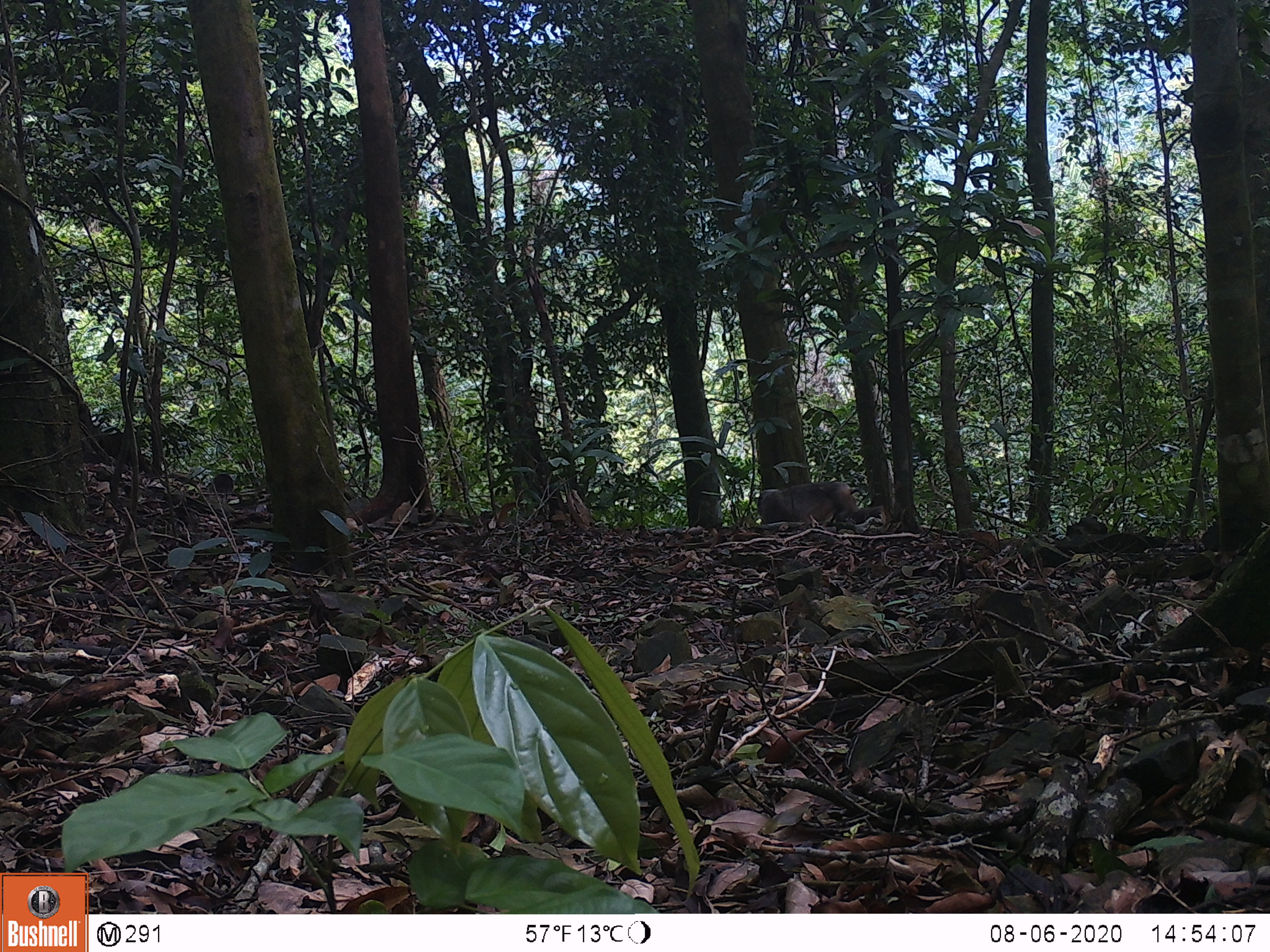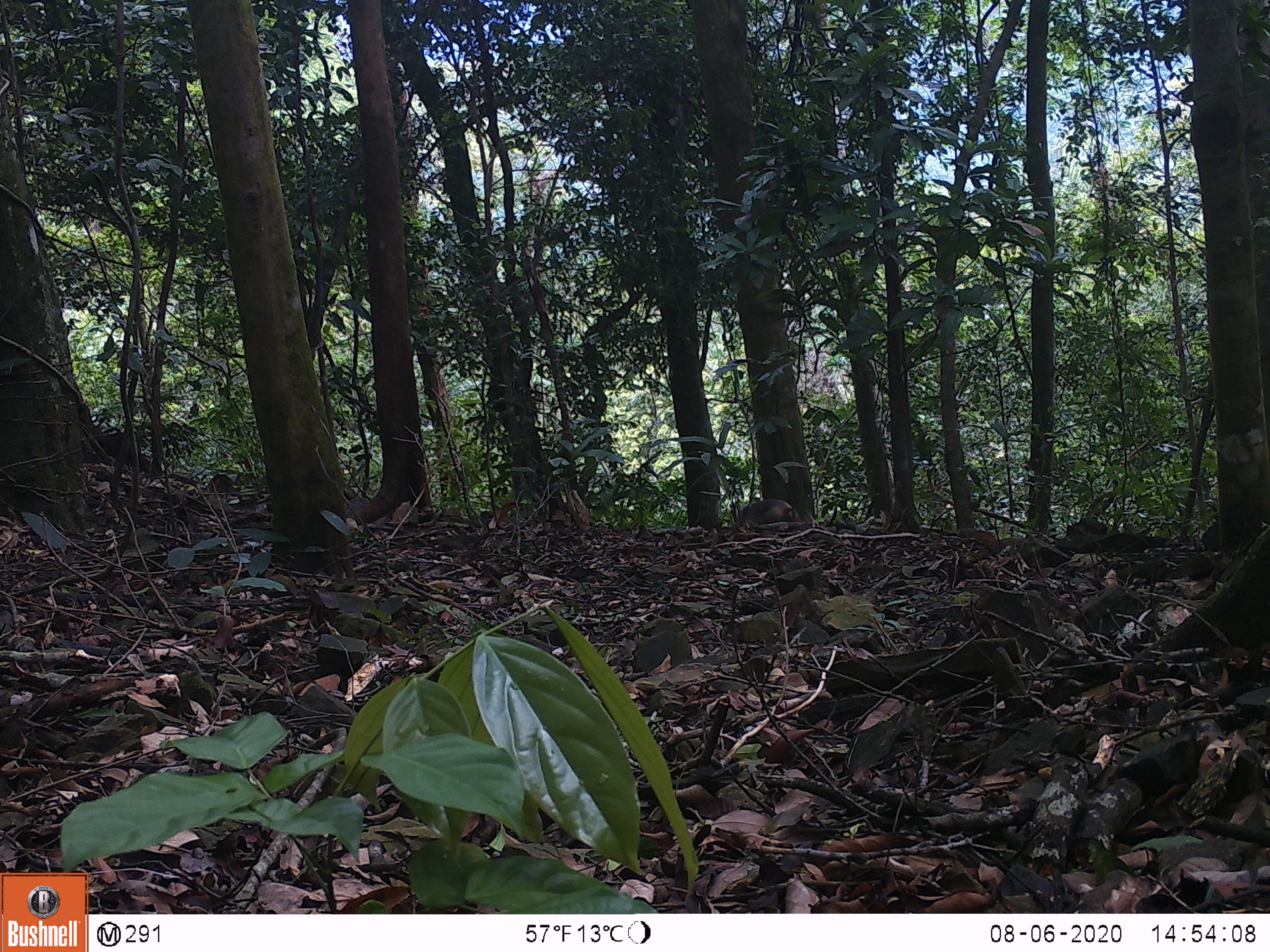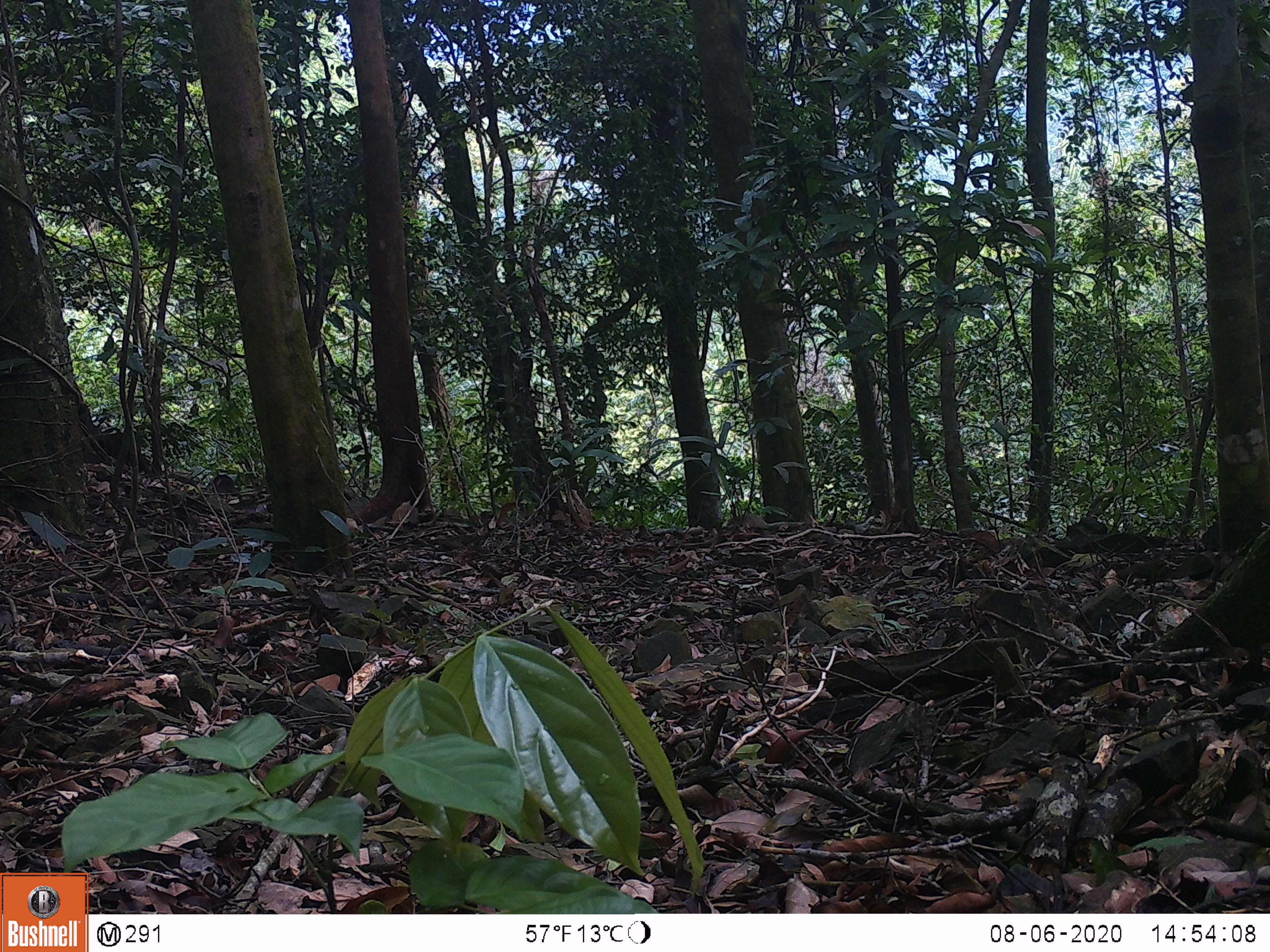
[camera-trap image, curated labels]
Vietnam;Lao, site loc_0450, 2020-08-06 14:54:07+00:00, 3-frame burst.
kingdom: Animalia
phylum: Chordata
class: Mammalia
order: Primates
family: Cercopithecidae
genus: Macaca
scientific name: Macaca arctoides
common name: stump-tailed macaque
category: stump tailed macaque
Stump tailed macaque (stump-tailed macaque) (Macaca arctoides). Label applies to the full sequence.